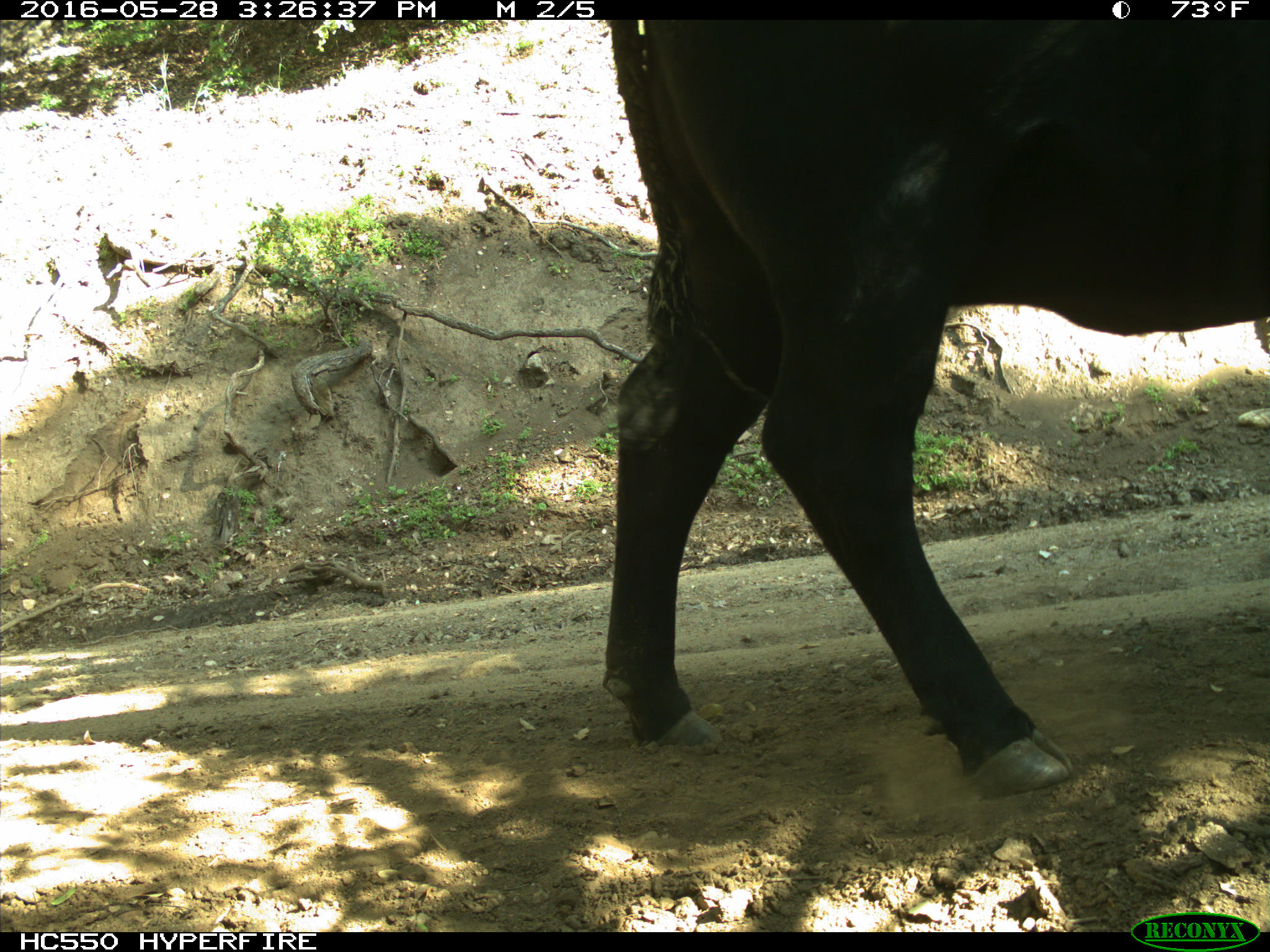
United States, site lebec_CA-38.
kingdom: Animalia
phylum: Chordata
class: Mammalia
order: Artiodactyla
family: Bovidae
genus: Bos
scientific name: Bos taurus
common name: domestic cow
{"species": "Bos taurus (domestic cow)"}